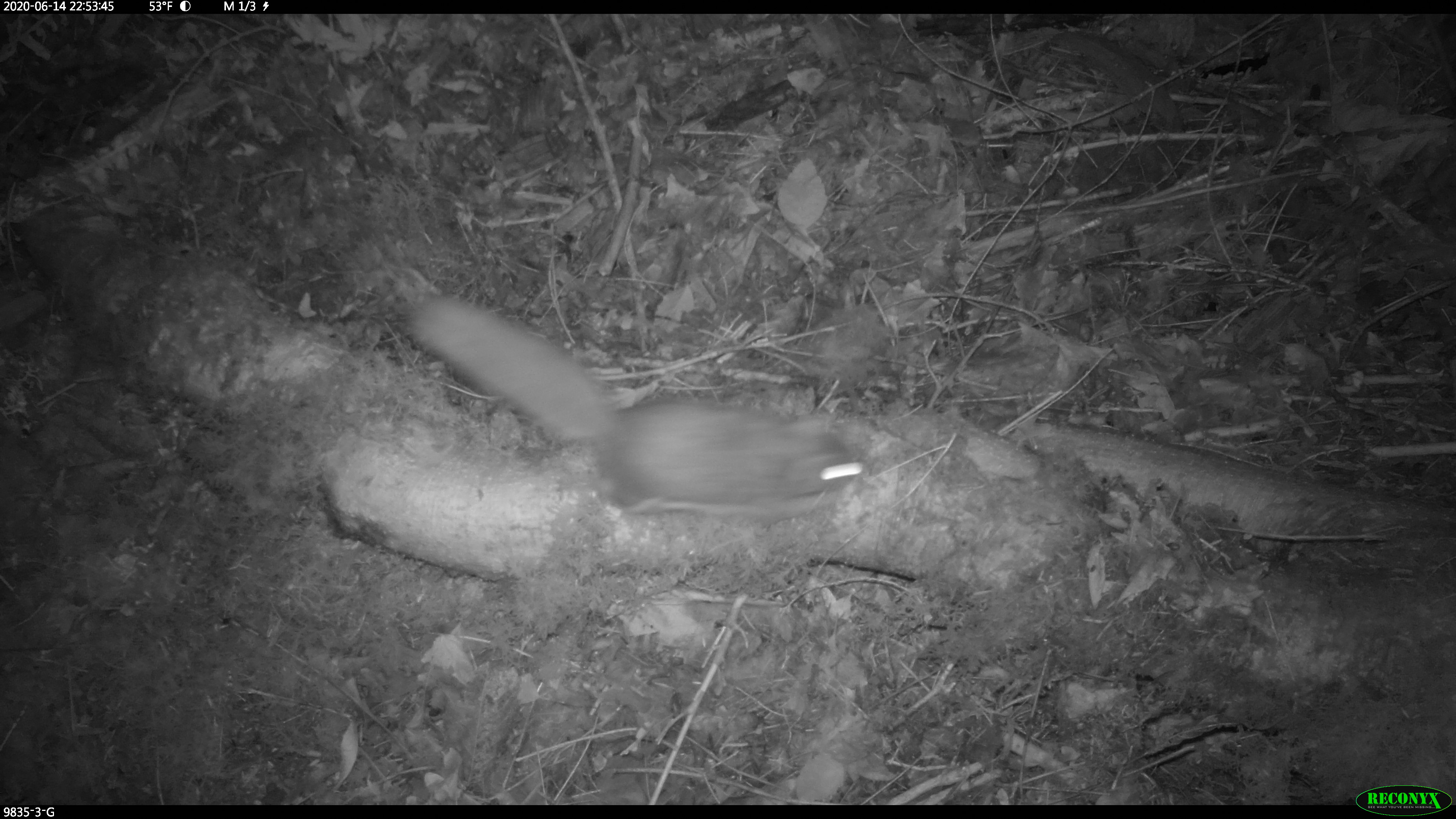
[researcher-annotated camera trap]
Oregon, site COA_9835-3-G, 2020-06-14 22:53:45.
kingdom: Animalia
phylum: Chordata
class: Mammalia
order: Rodentia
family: Sciuridae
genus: Glaucomys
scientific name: Glaucomys oregonensis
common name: humboldt's flying squirrel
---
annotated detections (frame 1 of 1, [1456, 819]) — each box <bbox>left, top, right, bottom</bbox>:
humboldt's flying squirrel: <bbox>400, 281, 877, 532</bbox>